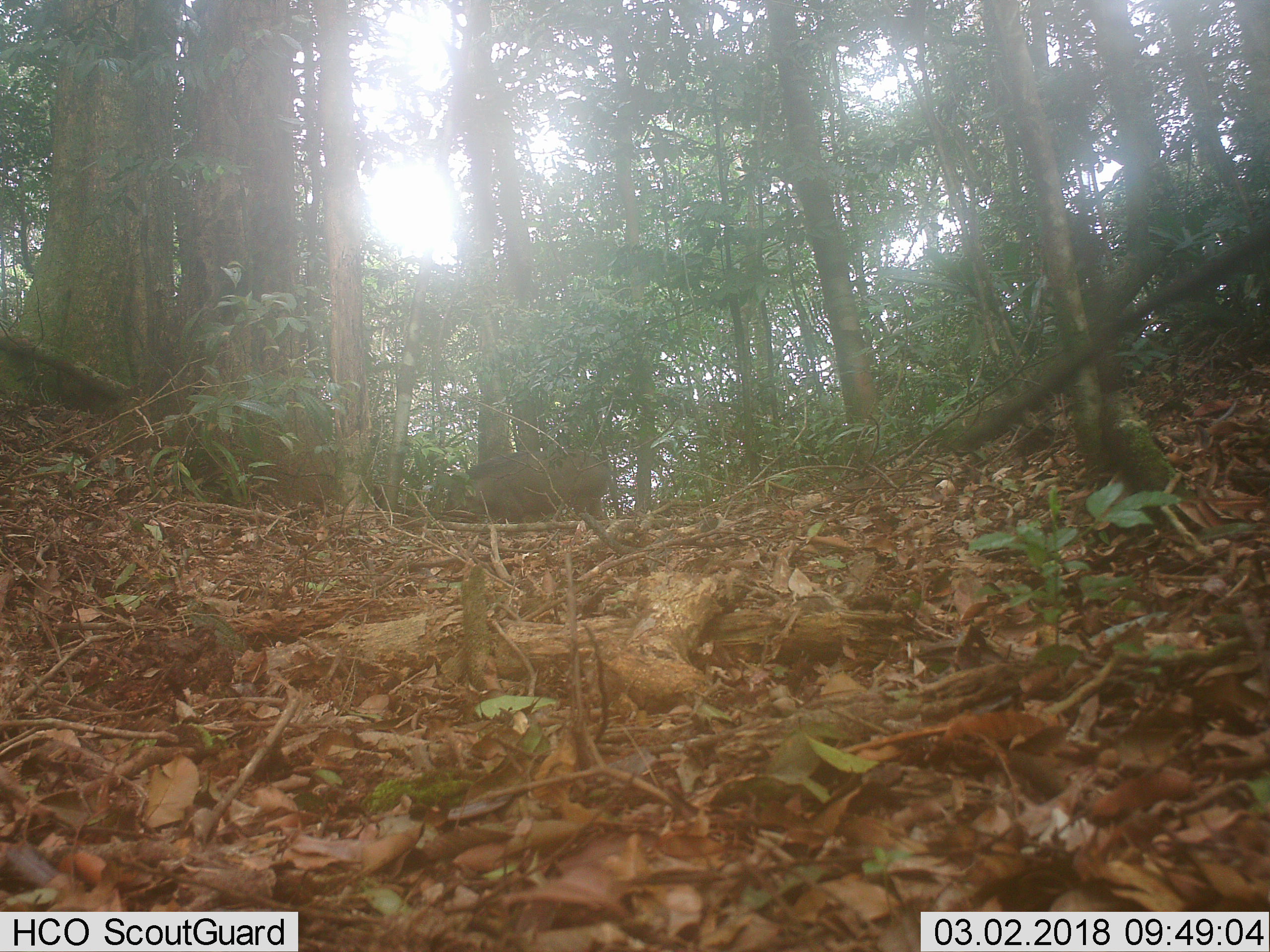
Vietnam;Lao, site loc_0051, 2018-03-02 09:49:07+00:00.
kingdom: Animalia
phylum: Chordata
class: Mammalia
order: Artiodactyla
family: Suidae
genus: Sus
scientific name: Sus scrofa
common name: eurasian wild pig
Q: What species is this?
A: Eurasian wild pig (Sus scrofa).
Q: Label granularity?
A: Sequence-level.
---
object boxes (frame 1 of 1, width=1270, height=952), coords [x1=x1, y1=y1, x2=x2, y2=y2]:
eurasian wild pig: [x1=439, y1=451, x2=619, y2=523]